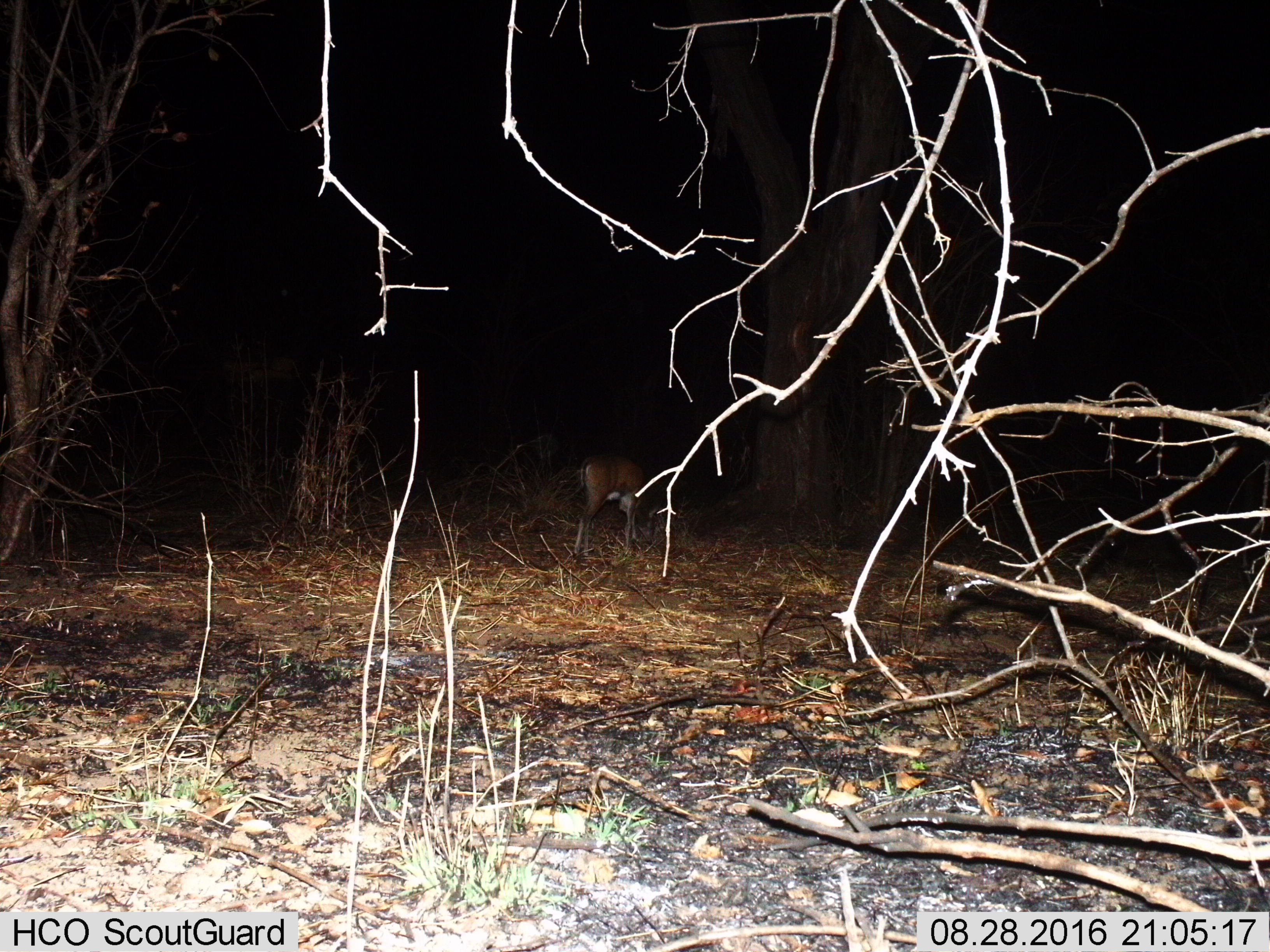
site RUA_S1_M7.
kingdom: Animalia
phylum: Chordata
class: Mammalia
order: Artiodactyla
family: Bovidae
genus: Aepyceros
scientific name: Aepyceros melampus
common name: impala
Impala (Aepyceros melampus), count 1. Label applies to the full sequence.